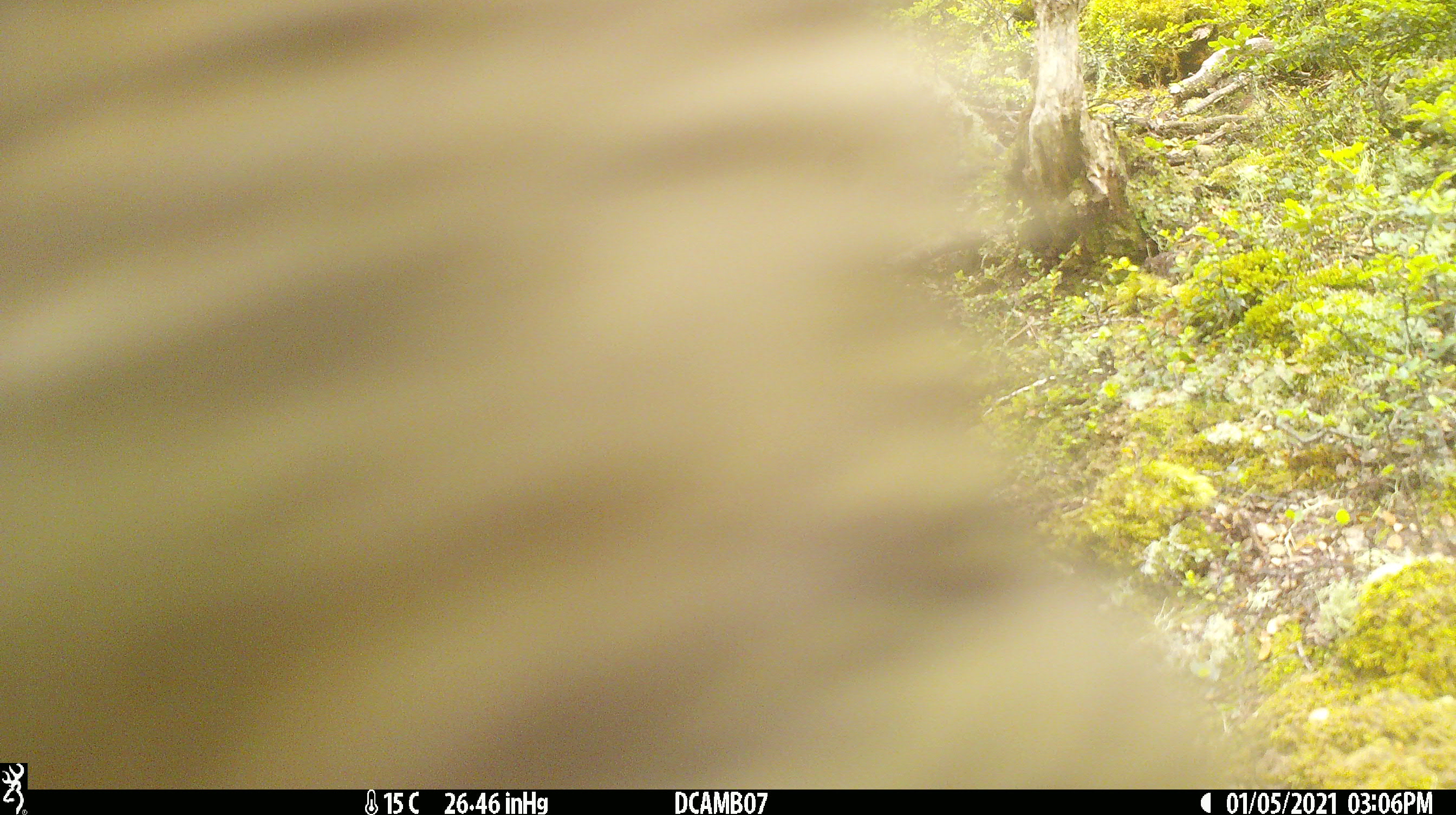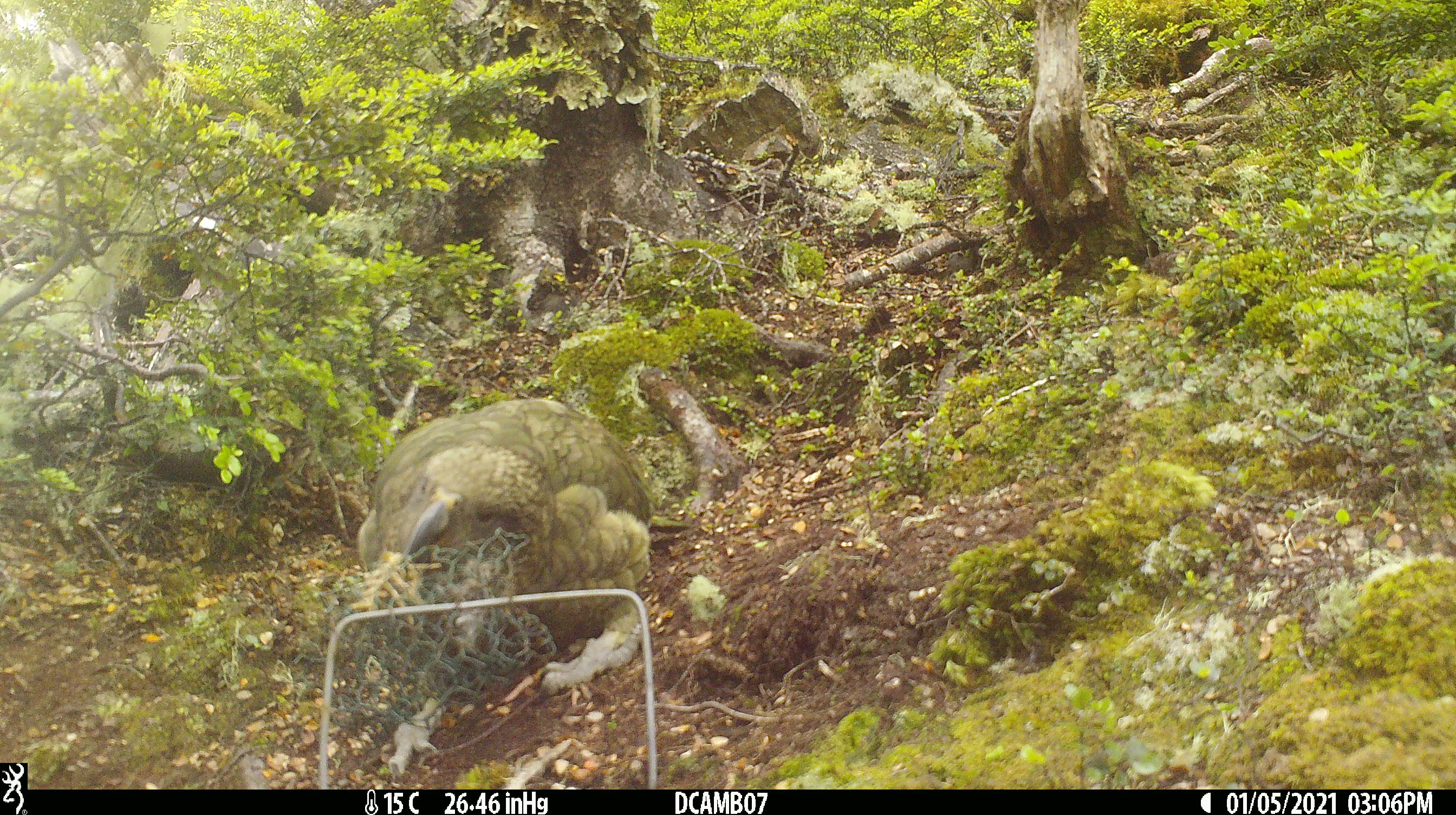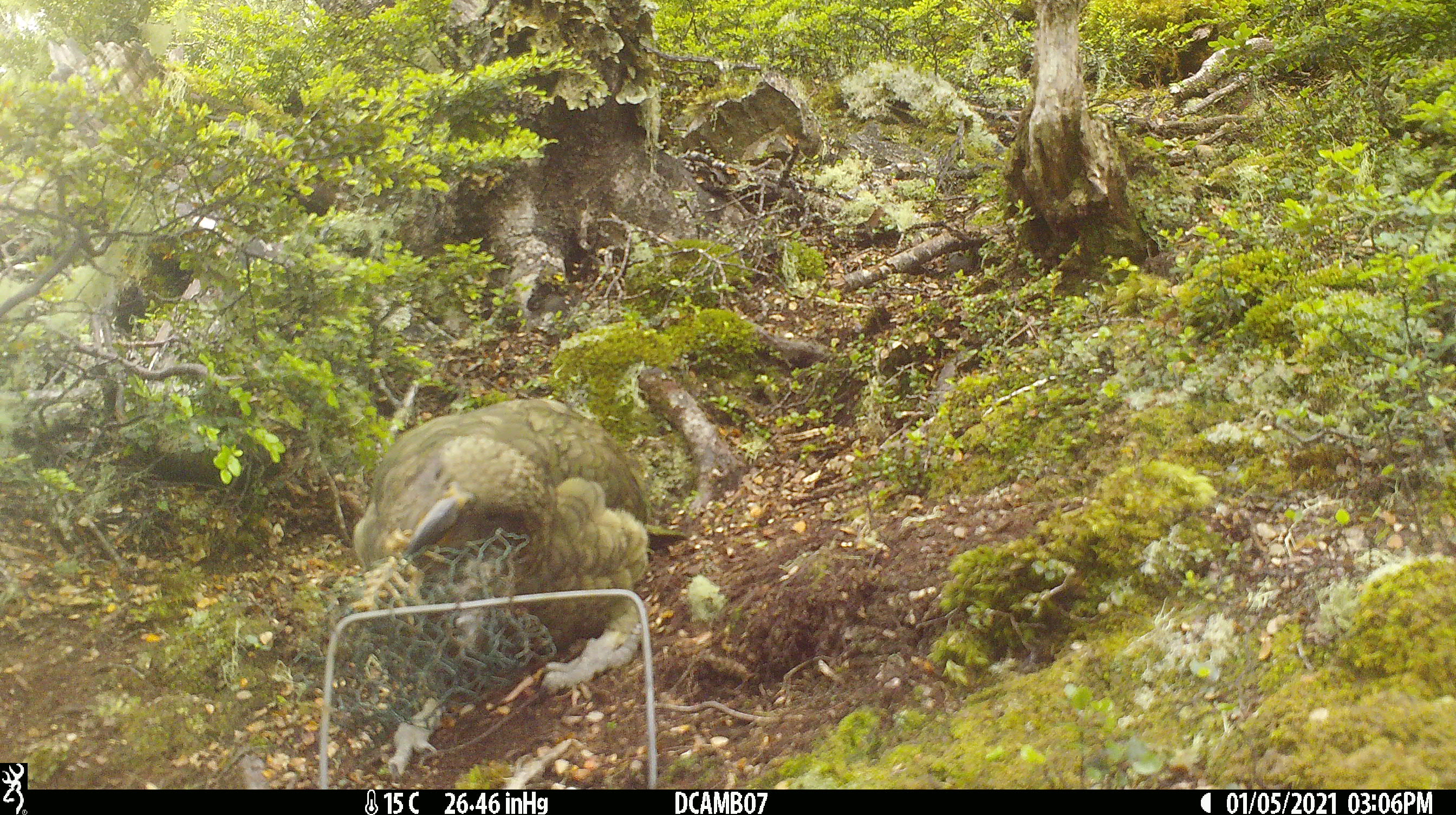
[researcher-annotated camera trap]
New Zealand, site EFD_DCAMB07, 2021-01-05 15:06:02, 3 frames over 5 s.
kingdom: Animalia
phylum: Chordata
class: Aves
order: Psittaciformes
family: Strigopidae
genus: Nestor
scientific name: Nestor notabilis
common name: kea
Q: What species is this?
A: Kea (Nestor notabilis).